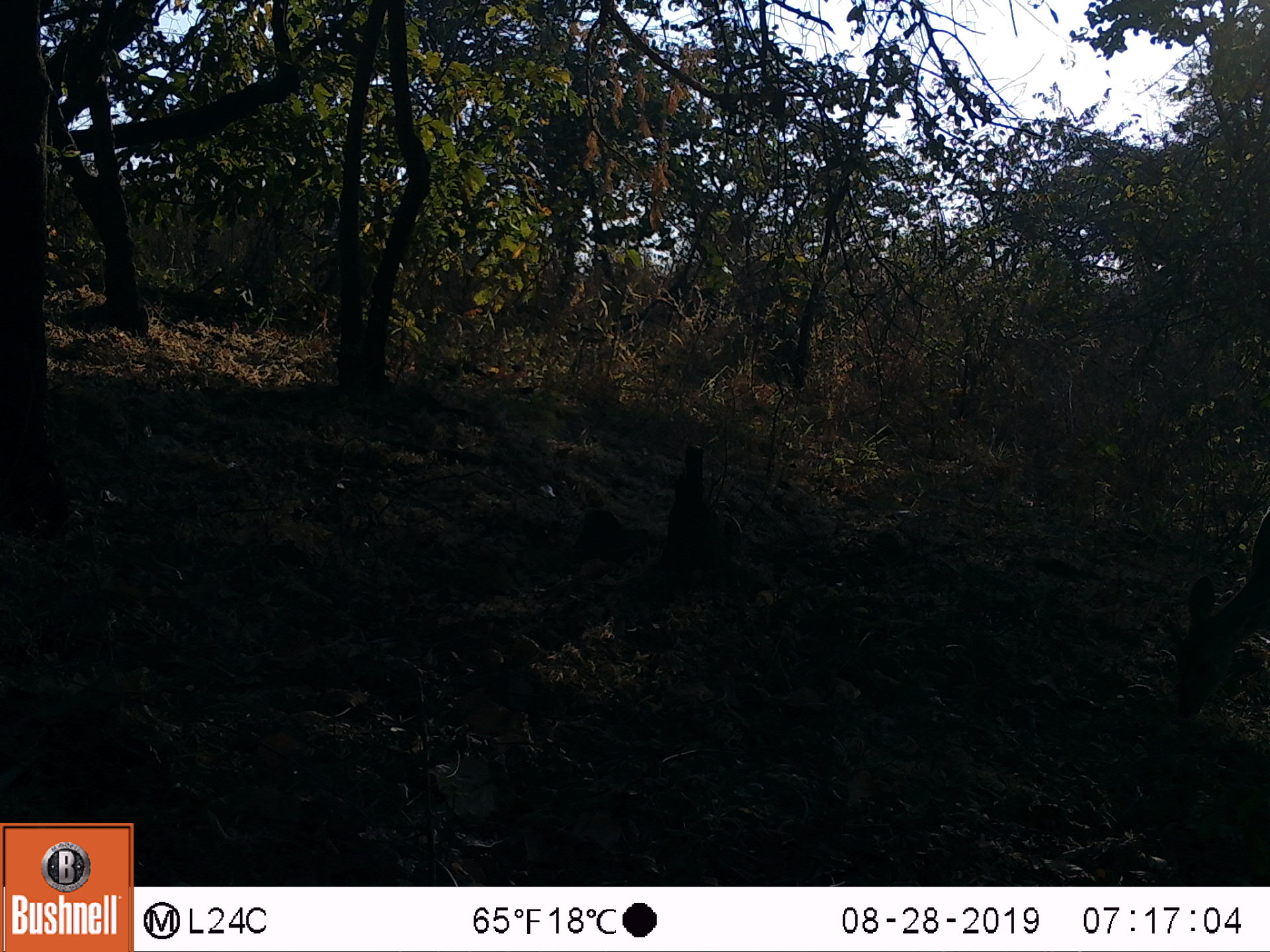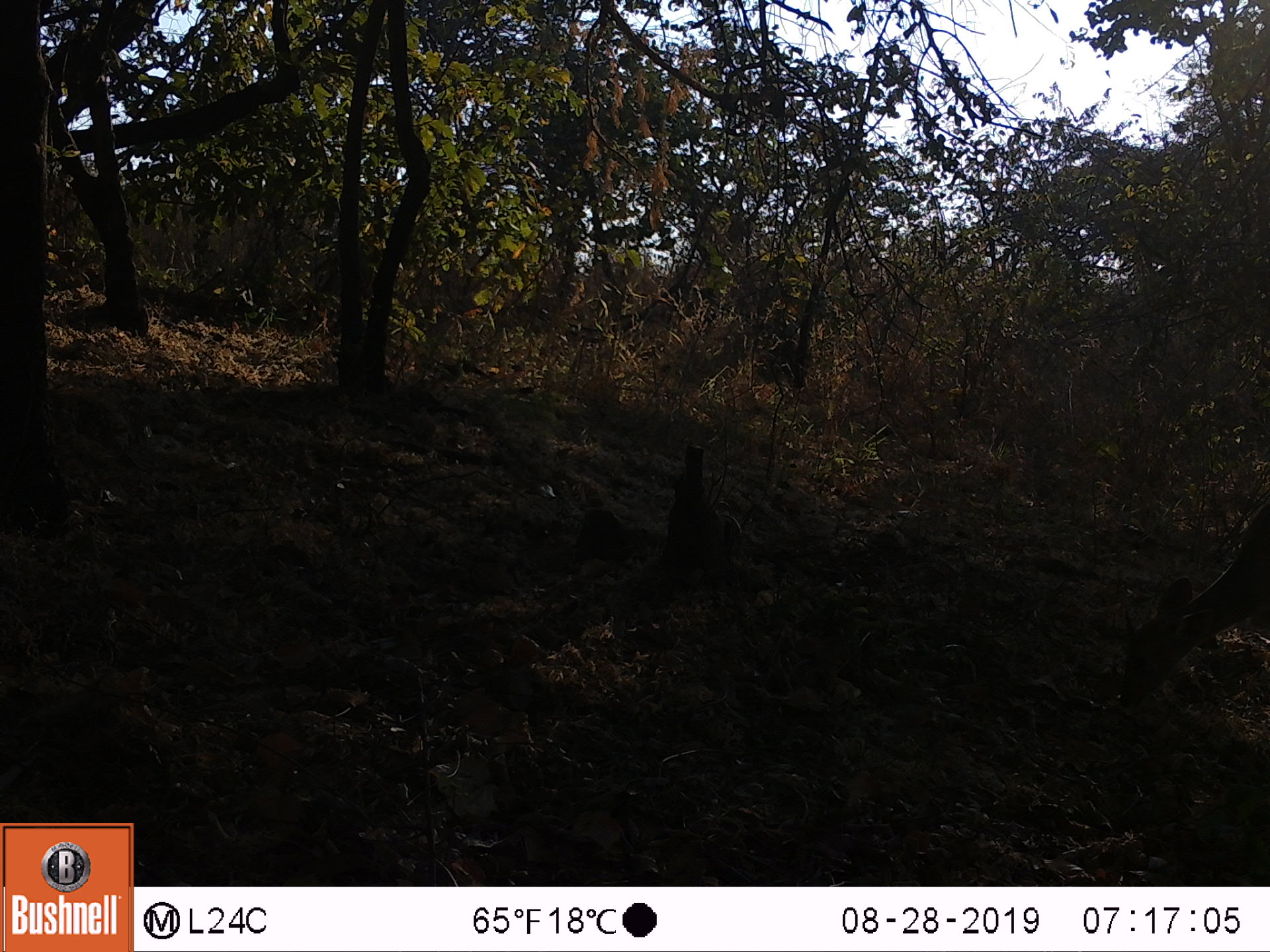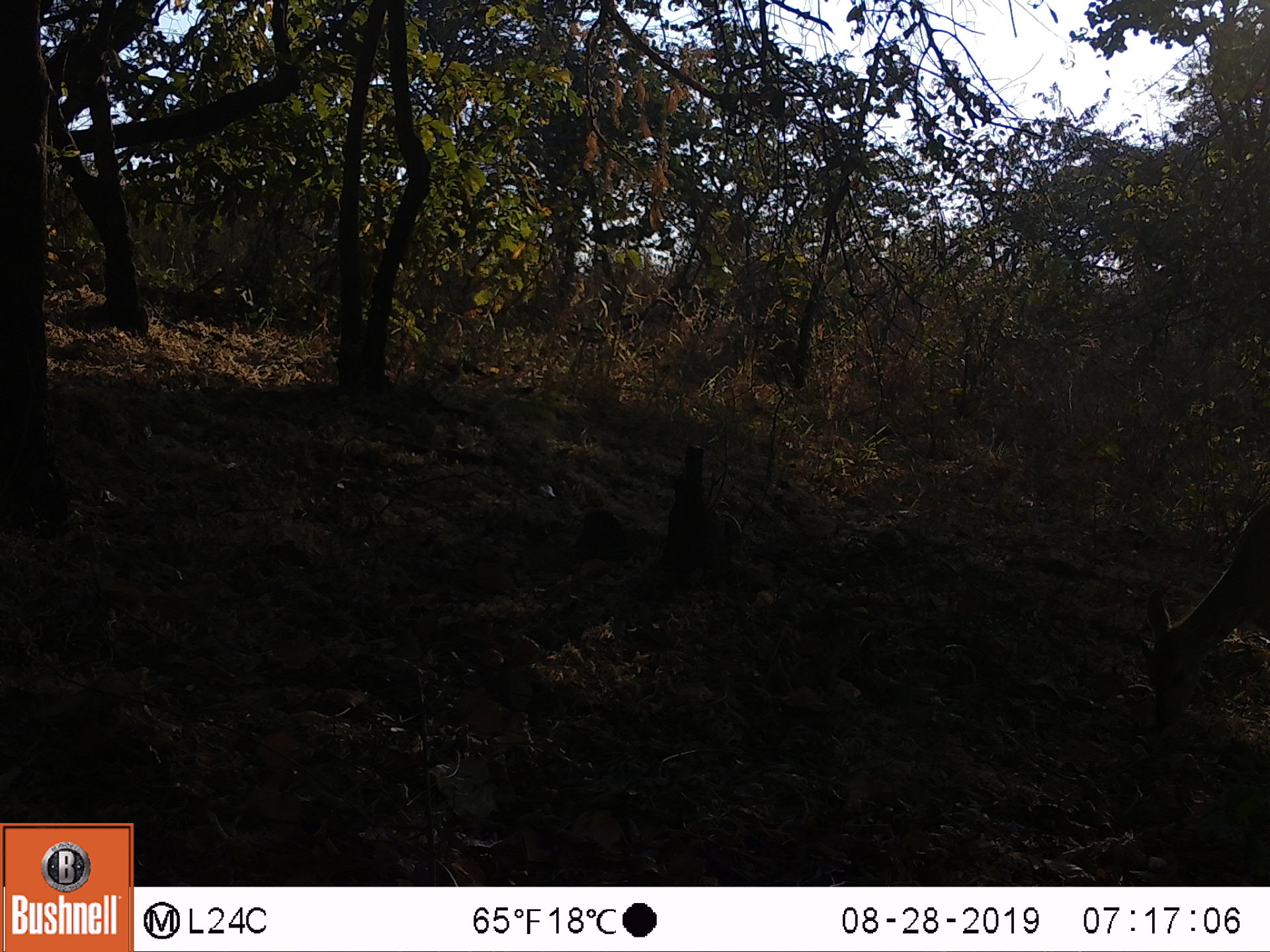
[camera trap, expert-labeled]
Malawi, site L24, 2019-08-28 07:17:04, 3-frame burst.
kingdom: Animalia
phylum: Chordata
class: Mammalia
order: Artiodactyla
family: Bovidae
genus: Tragelaphus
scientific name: Tragelaphus sylvaticus sylvaticus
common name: cape bushbuck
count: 1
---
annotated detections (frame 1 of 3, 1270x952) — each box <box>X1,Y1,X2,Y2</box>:
cape bushbuck: <box>1157,512,1264,745</box>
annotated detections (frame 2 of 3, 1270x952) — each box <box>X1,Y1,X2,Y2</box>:
cape bushbuck: <box>1101,490,1263,722</box>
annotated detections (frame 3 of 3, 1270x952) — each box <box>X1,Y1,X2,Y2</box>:
cape bushbuck: <box>1131,492,1268,741</box>